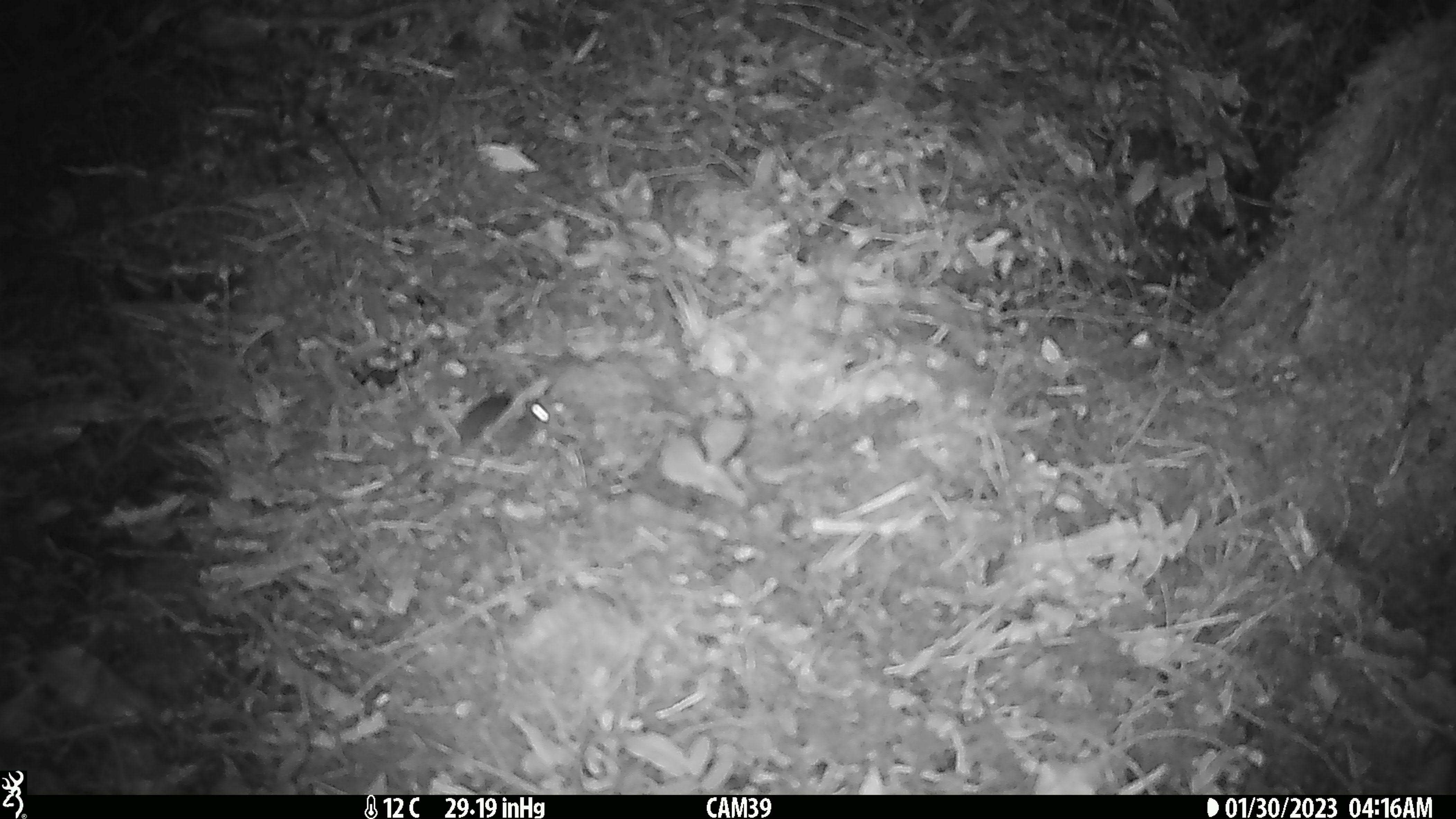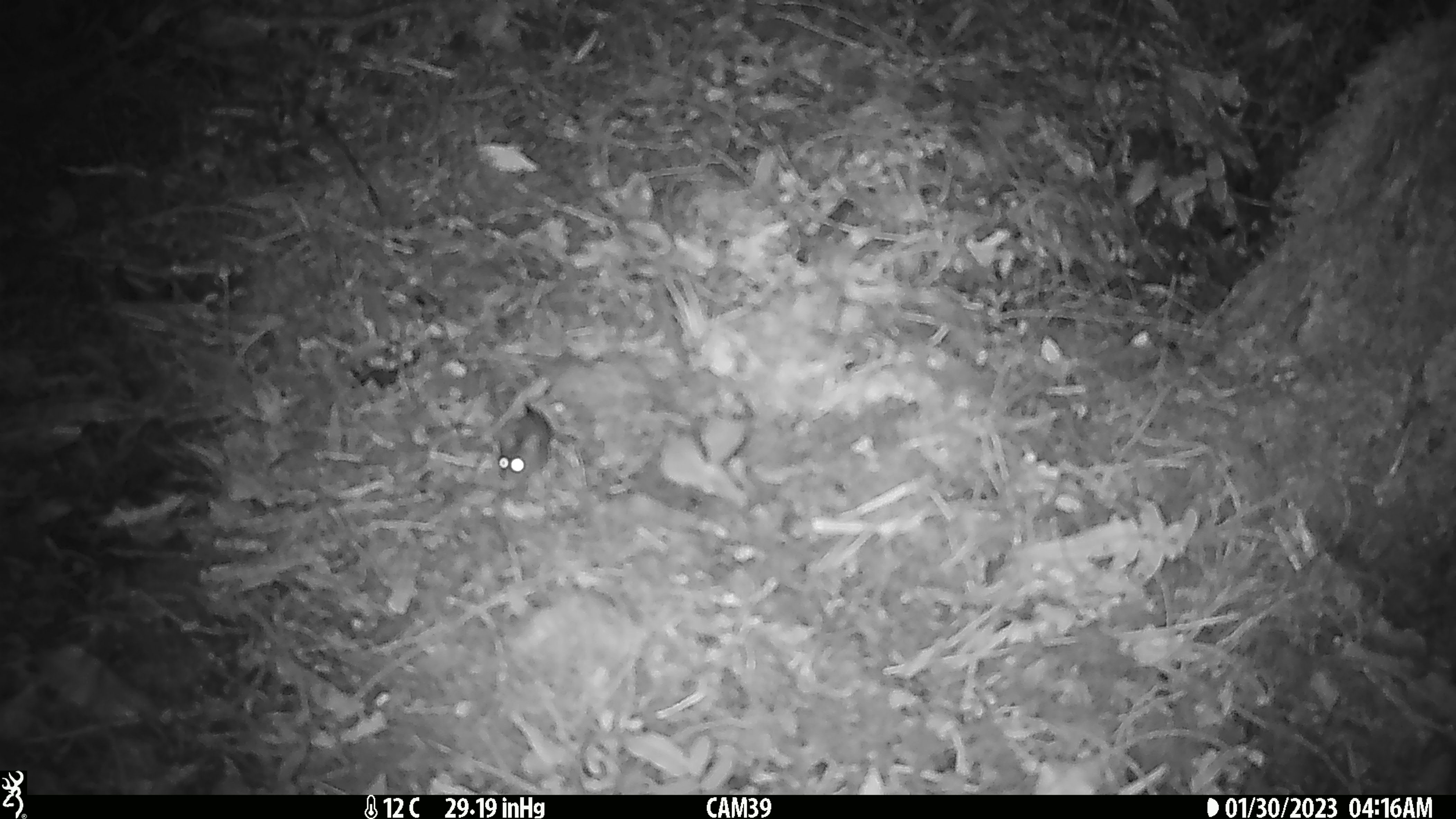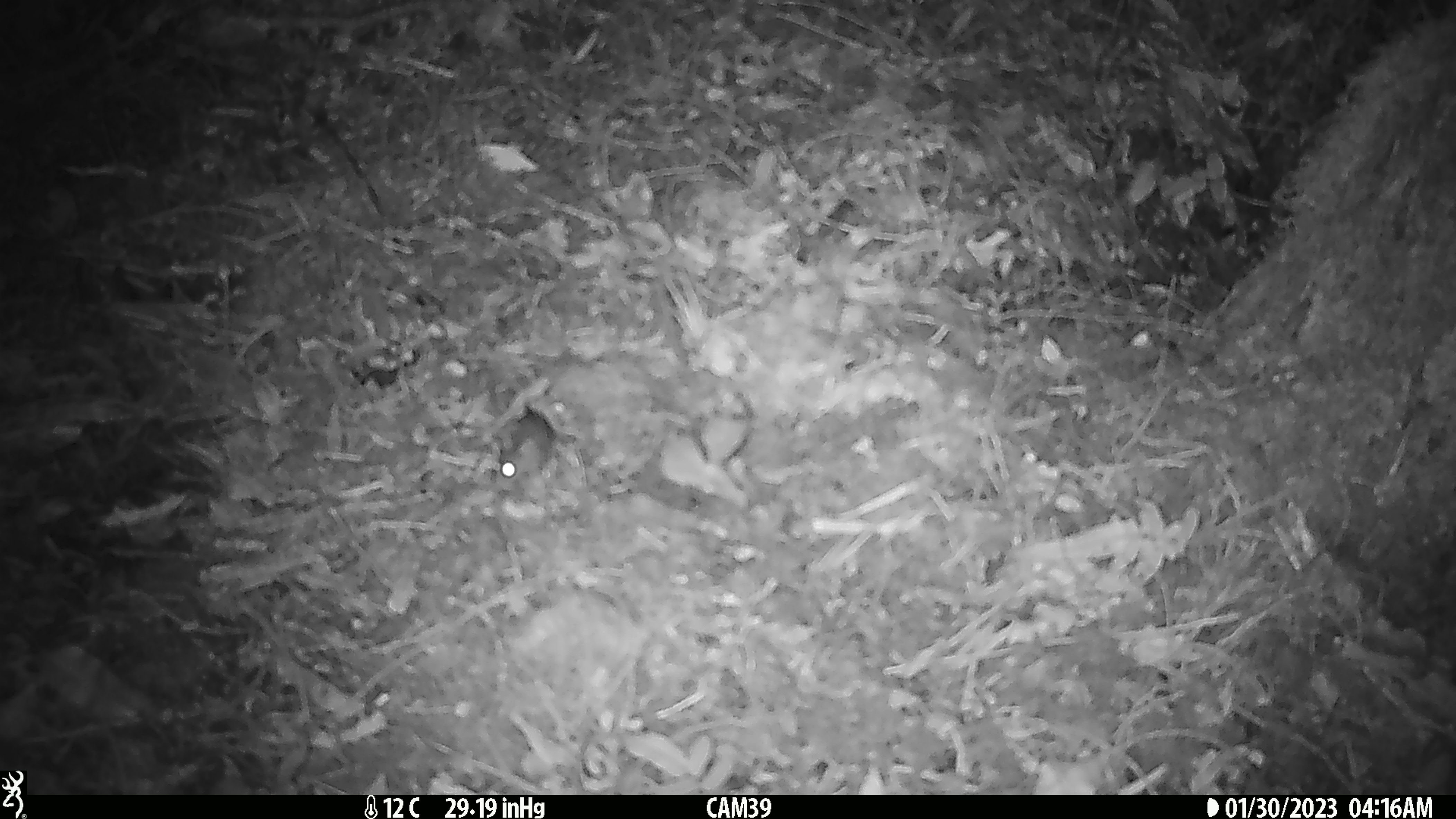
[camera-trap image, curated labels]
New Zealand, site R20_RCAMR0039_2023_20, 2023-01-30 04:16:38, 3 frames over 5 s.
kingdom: Animalia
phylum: Chordata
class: Mammalia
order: Rodentia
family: Muridae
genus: Mus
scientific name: Mus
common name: mouse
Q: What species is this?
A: Mouse (Mus).